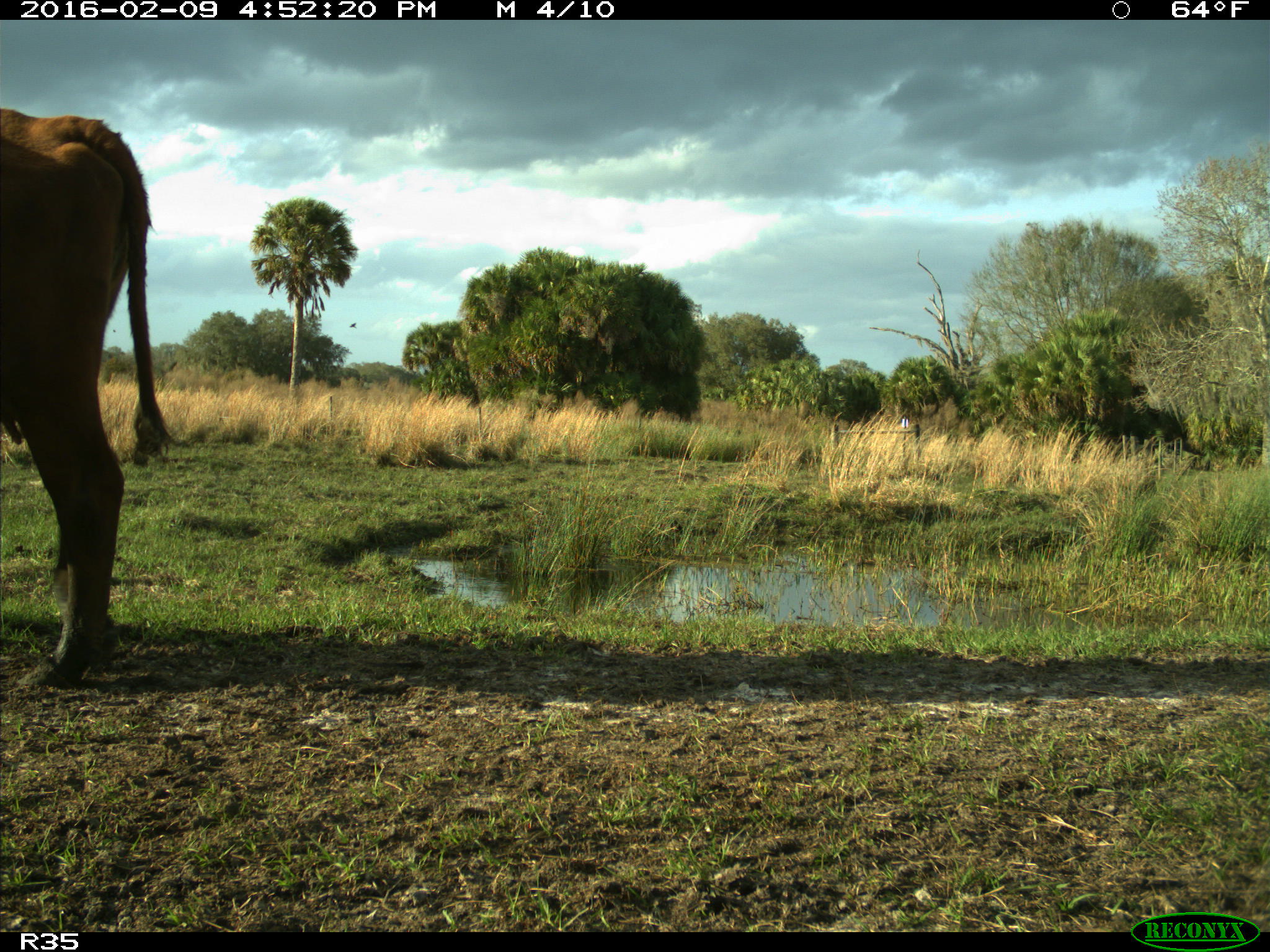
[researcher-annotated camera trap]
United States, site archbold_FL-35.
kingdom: Animalia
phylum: Chordata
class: Mammalia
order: Artiodactyla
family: Bovidae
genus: Bos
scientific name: Bos taurus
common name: domestic cow